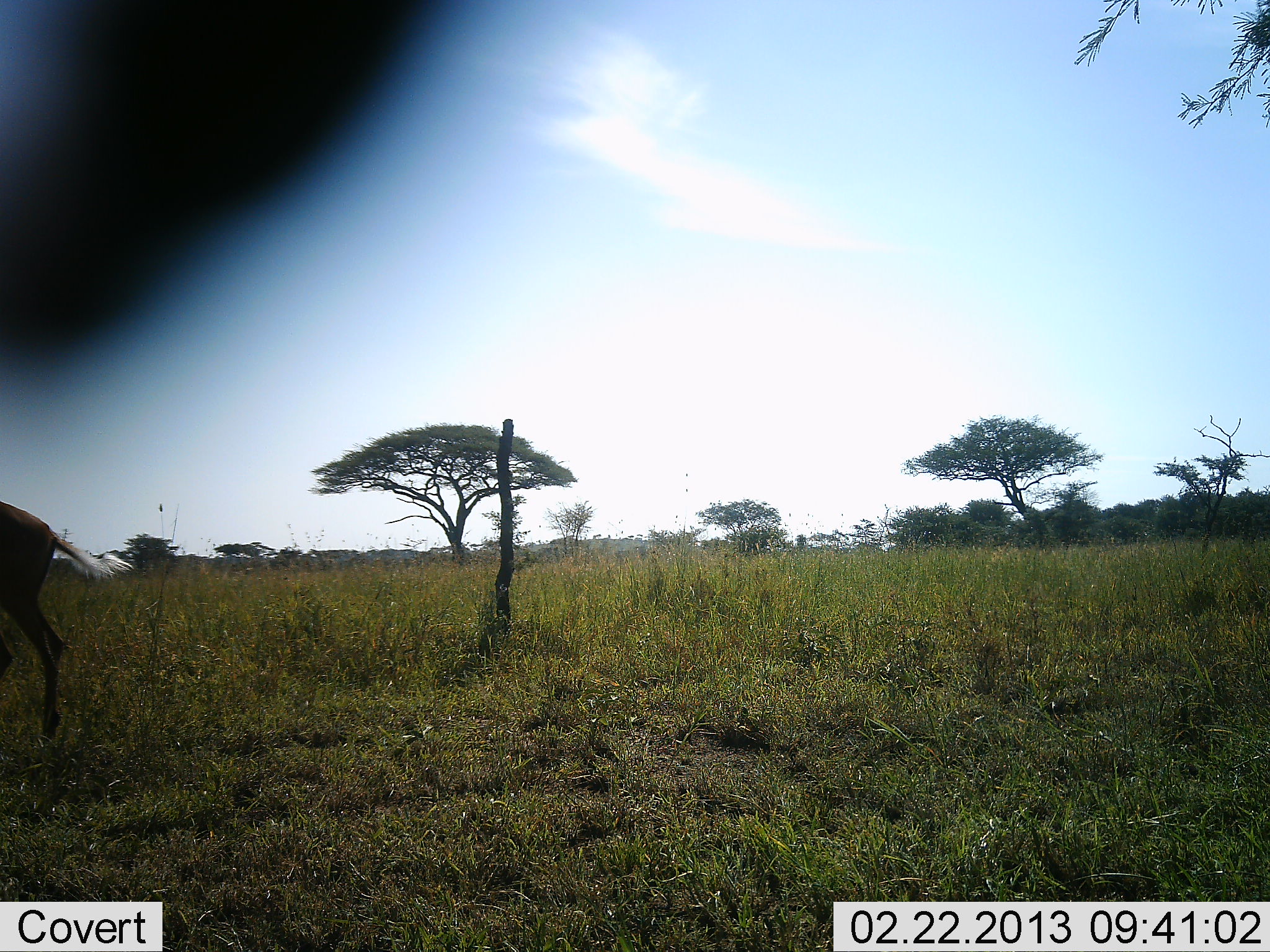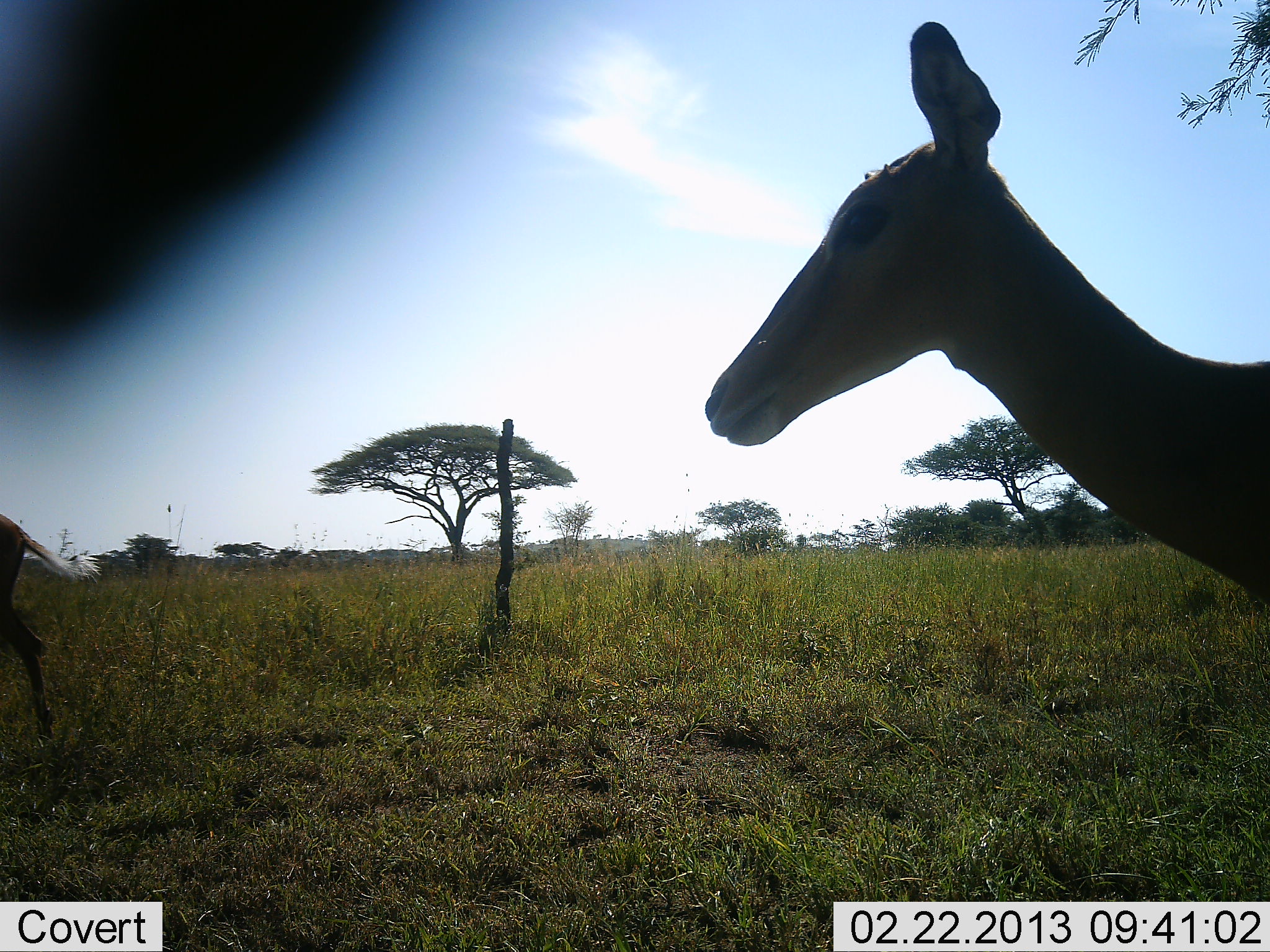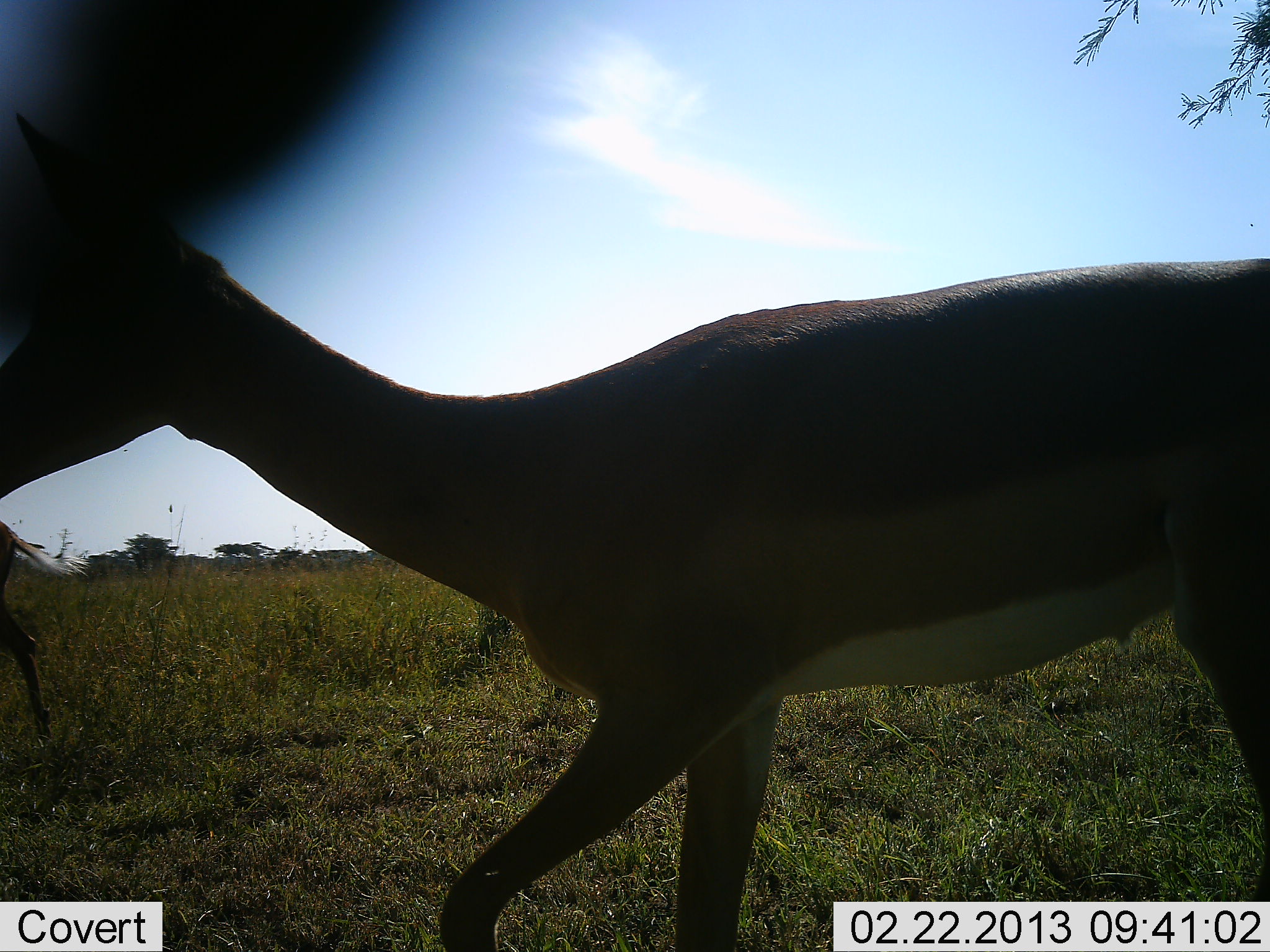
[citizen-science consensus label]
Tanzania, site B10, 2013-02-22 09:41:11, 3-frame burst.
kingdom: Animalia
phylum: Chordata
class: Mammalia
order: Artiodactyla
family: Bovidae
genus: Aepyceros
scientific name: Aepyceros melampus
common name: impala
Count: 2.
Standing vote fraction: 17%.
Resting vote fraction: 0%.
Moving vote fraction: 93%.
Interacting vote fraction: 0%.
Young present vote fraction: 0%.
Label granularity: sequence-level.